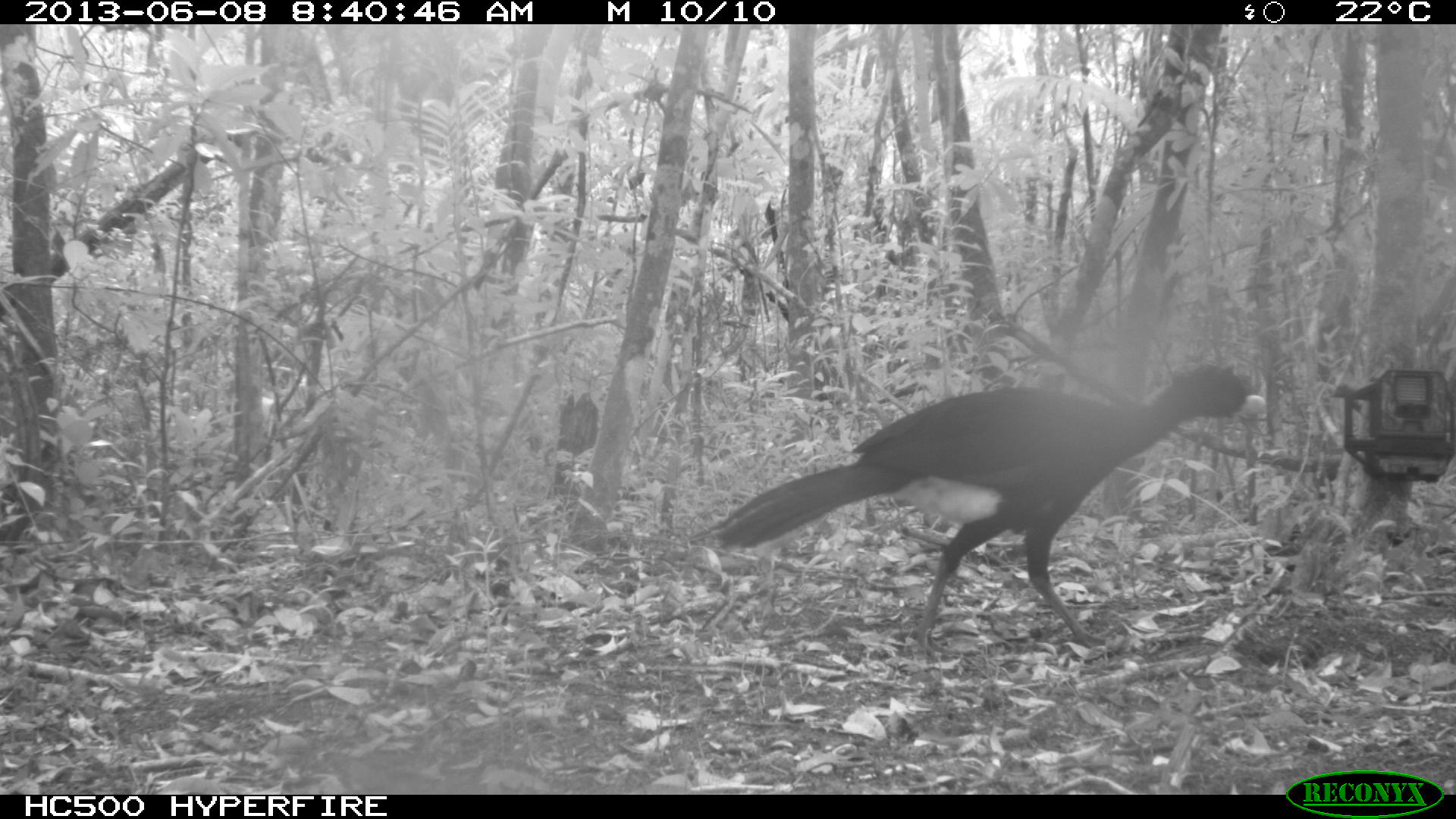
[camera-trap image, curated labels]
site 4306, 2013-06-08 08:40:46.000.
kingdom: Animalia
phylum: Chordata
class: Aves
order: Galliformes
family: Cracidae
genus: Crax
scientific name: Crax rubra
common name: great curassow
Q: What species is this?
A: Crax rubra (great curassow).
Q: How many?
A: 1.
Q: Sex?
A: Male.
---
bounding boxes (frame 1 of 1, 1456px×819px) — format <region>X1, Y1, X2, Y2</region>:
crax rubra: <region>685, 355, 1266, 661</region>